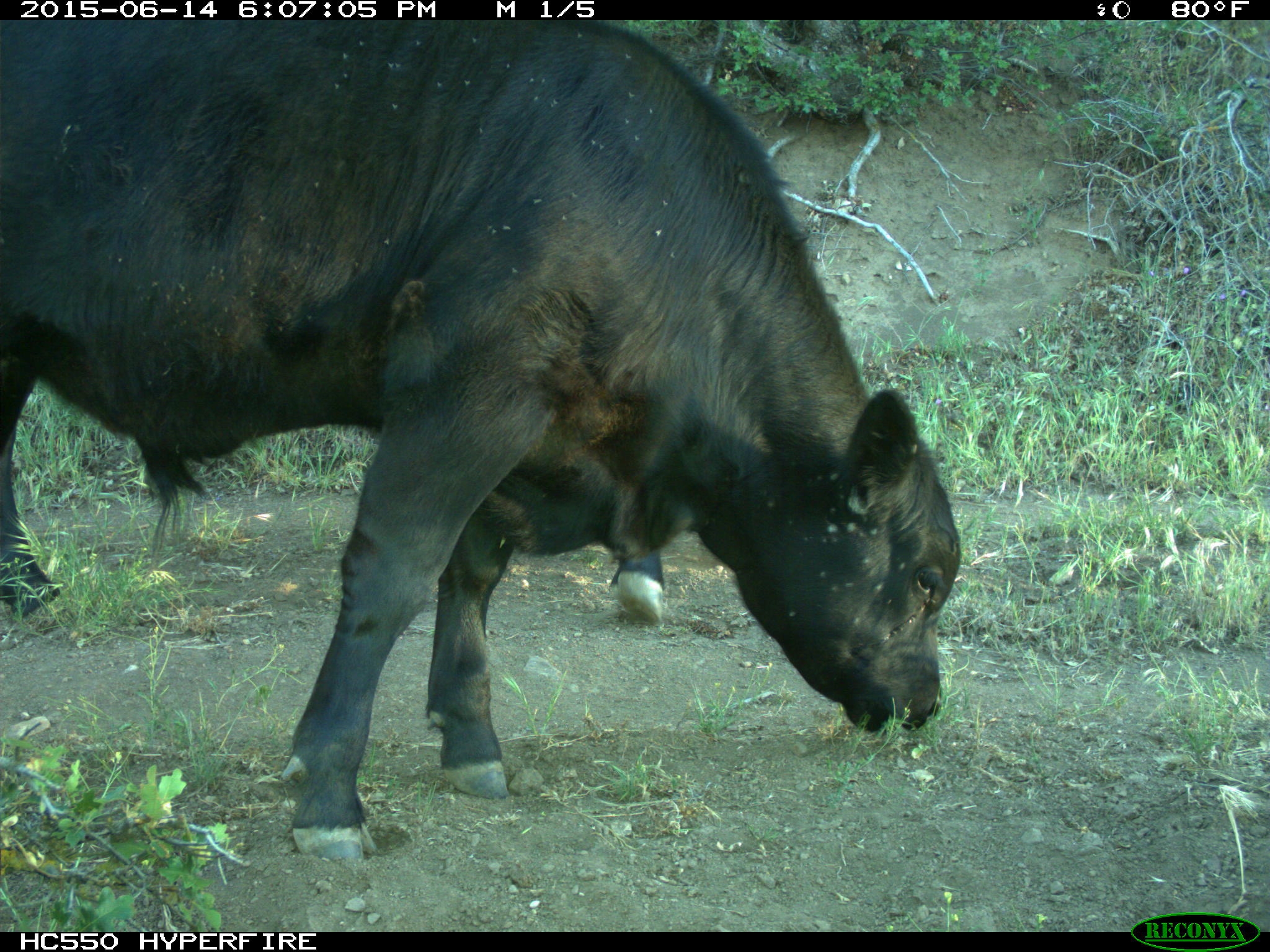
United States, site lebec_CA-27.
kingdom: Animalia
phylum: Chordata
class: Mammalia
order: Artiodactyla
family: Bovidae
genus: Bos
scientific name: Bos taurus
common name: domestic cow